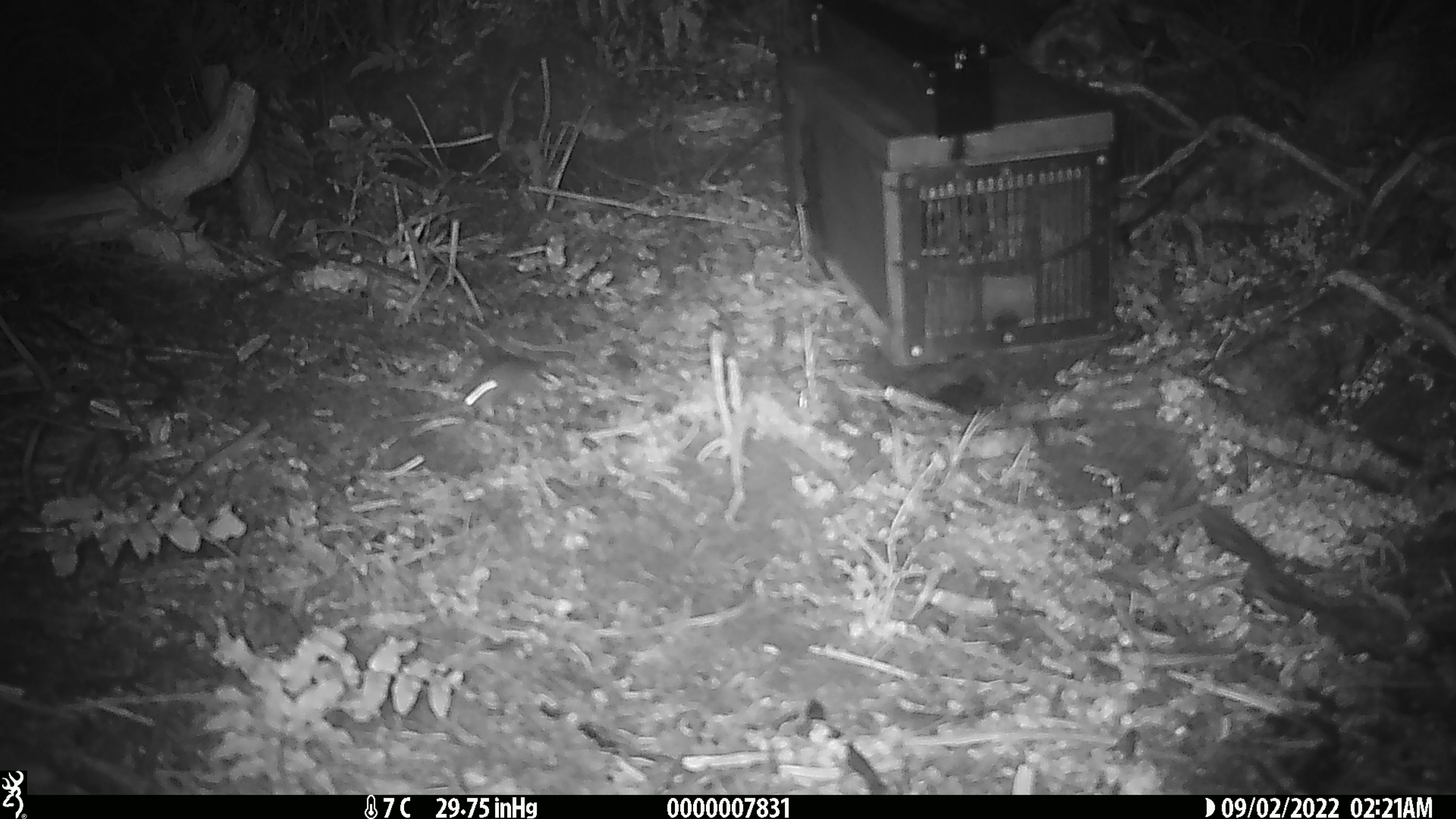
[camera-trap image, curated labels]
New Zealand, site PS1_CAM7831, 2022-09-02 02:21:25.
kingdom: Animalia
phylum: Chordata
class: Mammalia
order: Rodentia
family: Muridae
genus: Mus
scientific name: Mus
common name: mouse